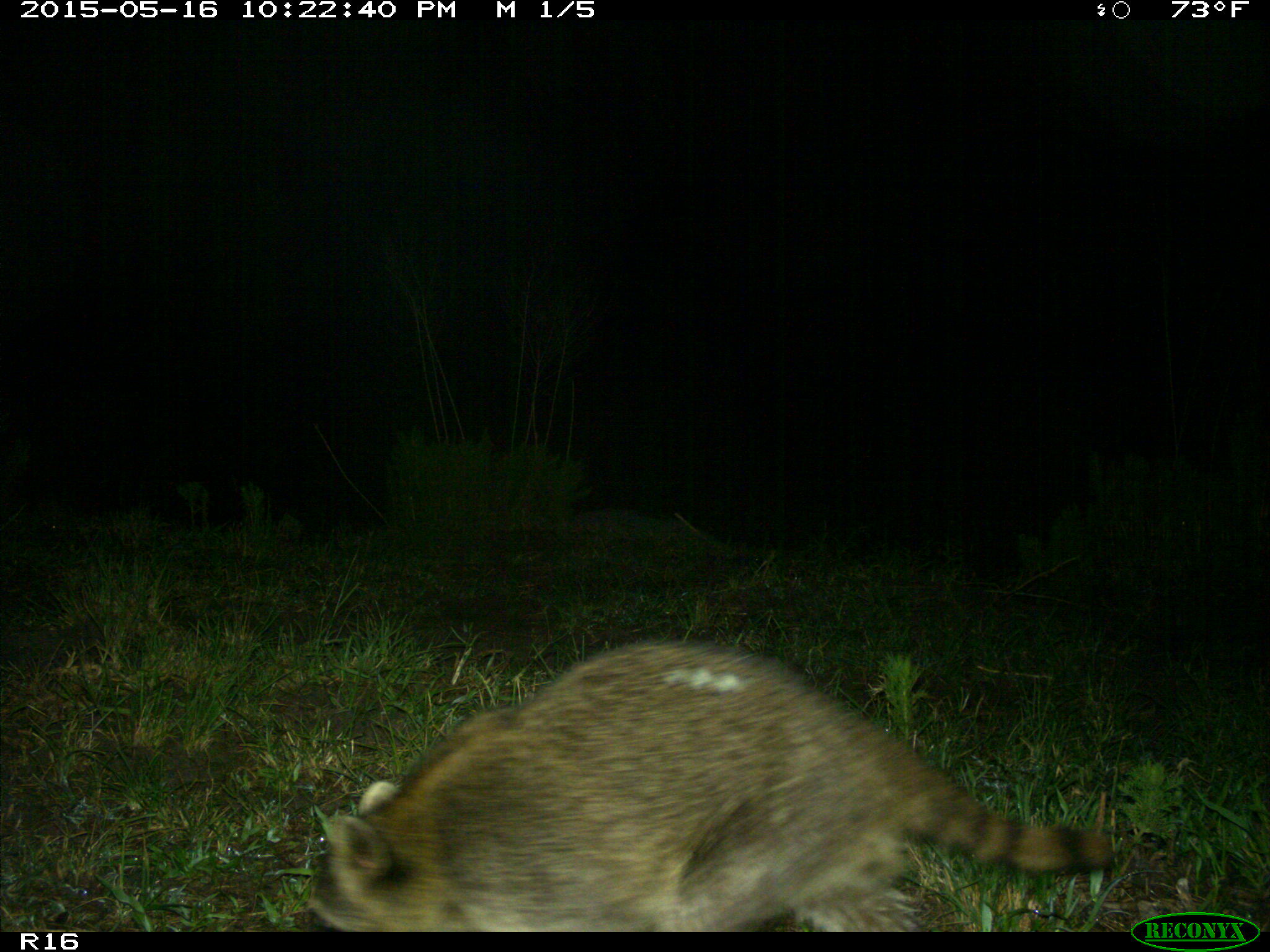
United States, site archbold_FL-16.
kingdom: Animalia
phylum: Chordata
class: Mammalia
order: Carnivora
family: Procyonidae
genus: Procyon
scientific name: Procyon lotor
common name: common raccoon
Procyon lotor (common raccoon).